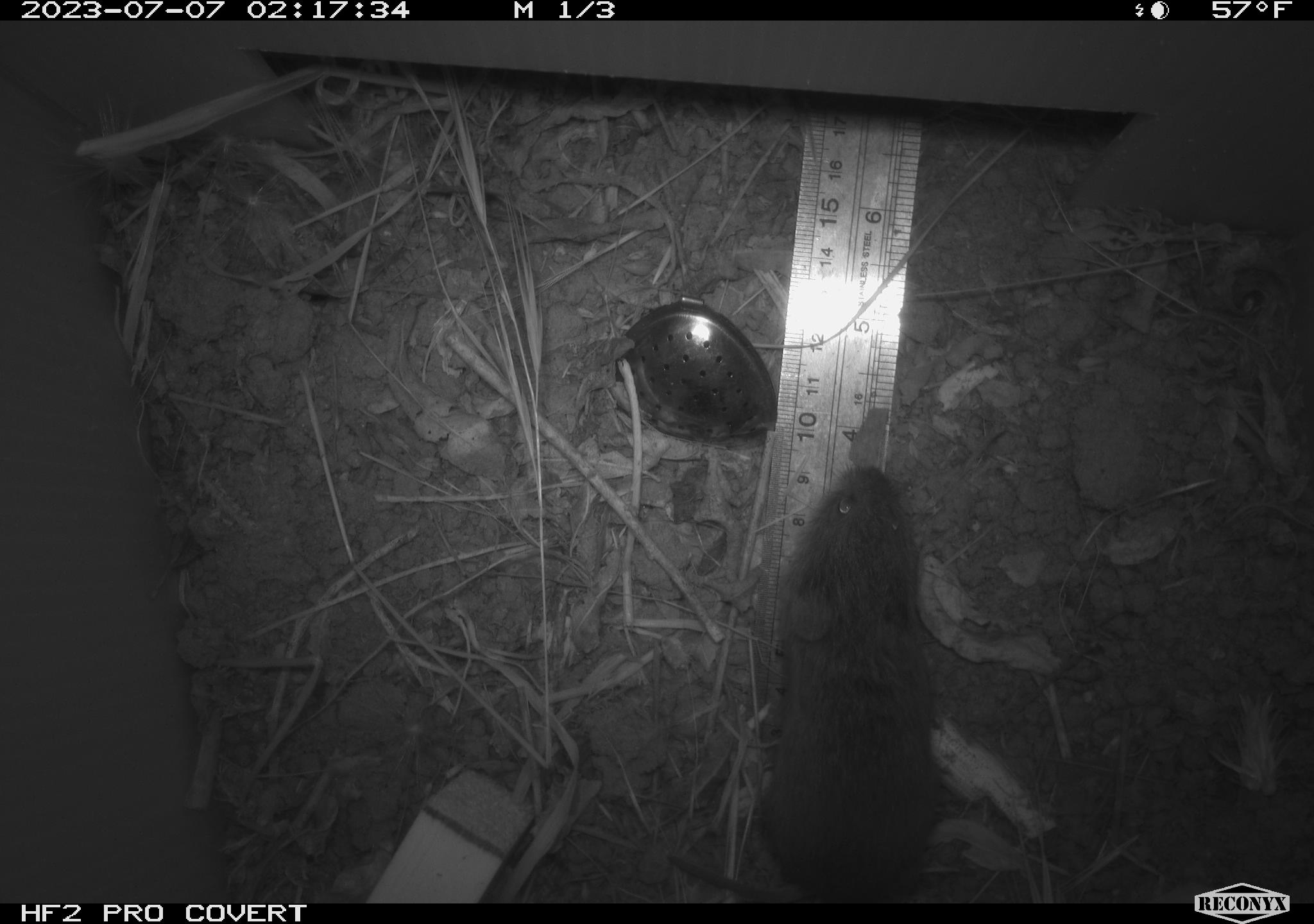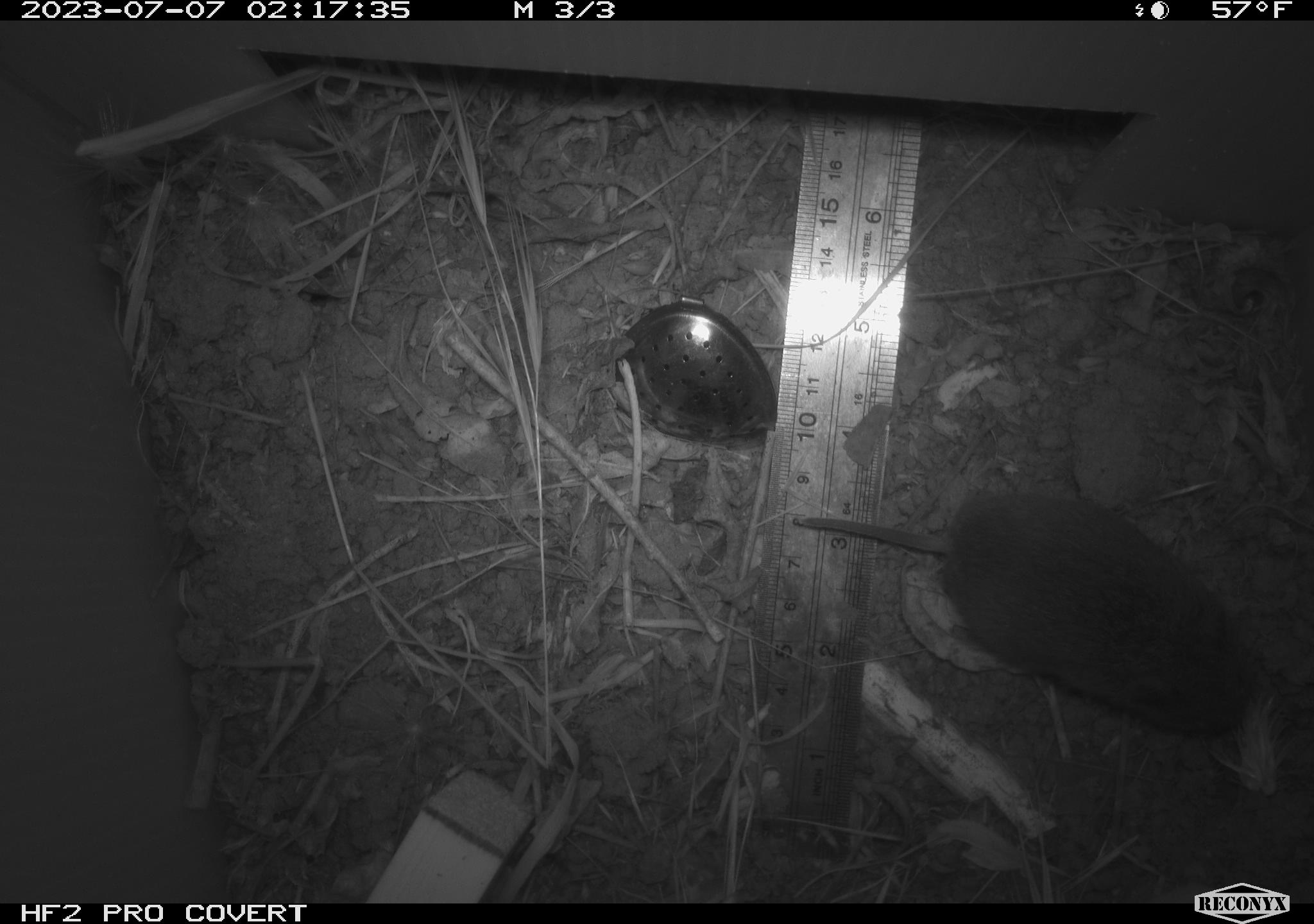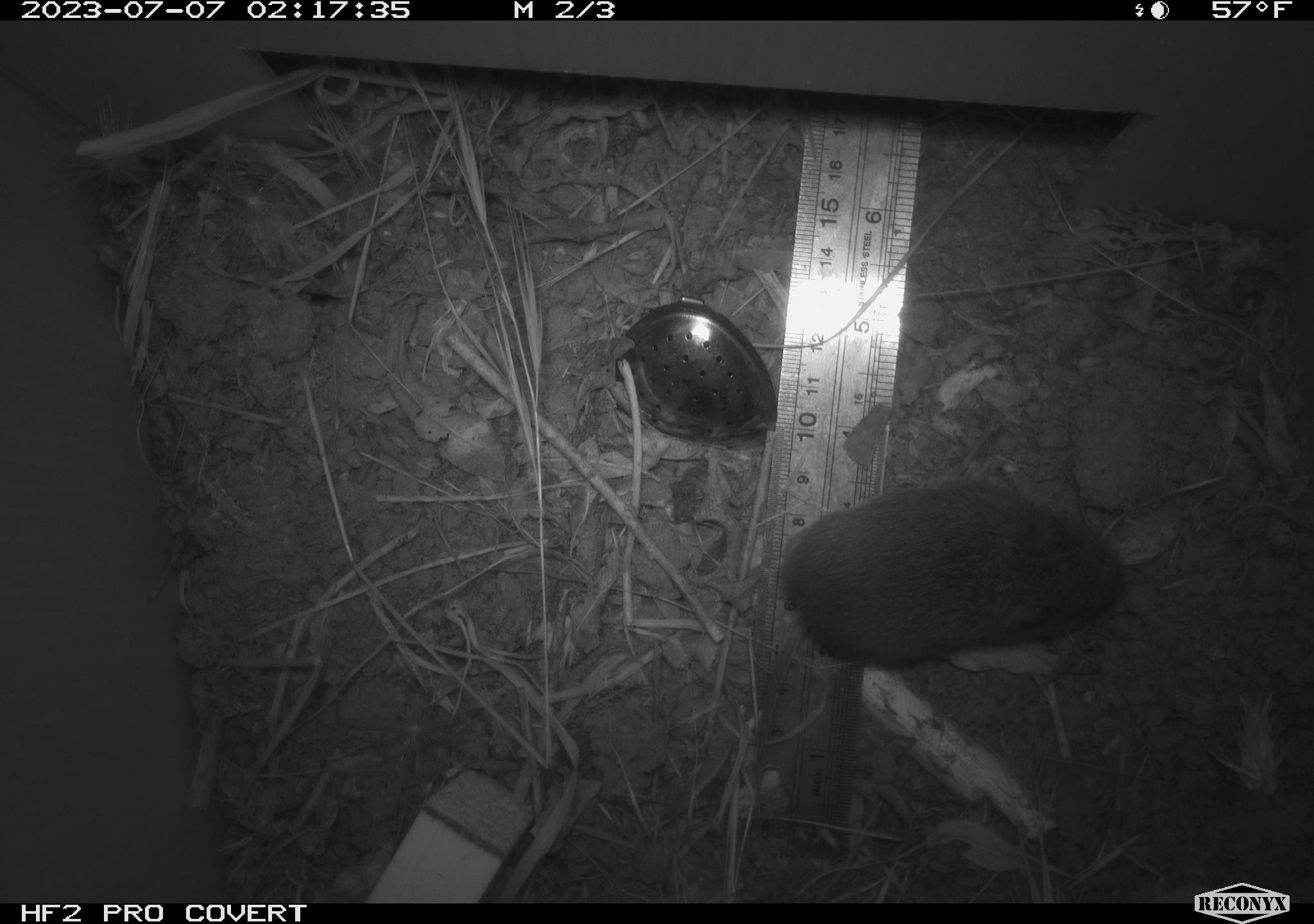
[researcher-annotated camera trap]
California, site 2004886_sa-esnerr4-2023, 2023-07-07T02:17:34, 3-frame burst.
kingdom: Animalia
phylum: Chordata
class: Mammalia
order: Rodentia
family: Cricetidae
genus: Microtus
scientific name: Microtus californicus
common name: california vole